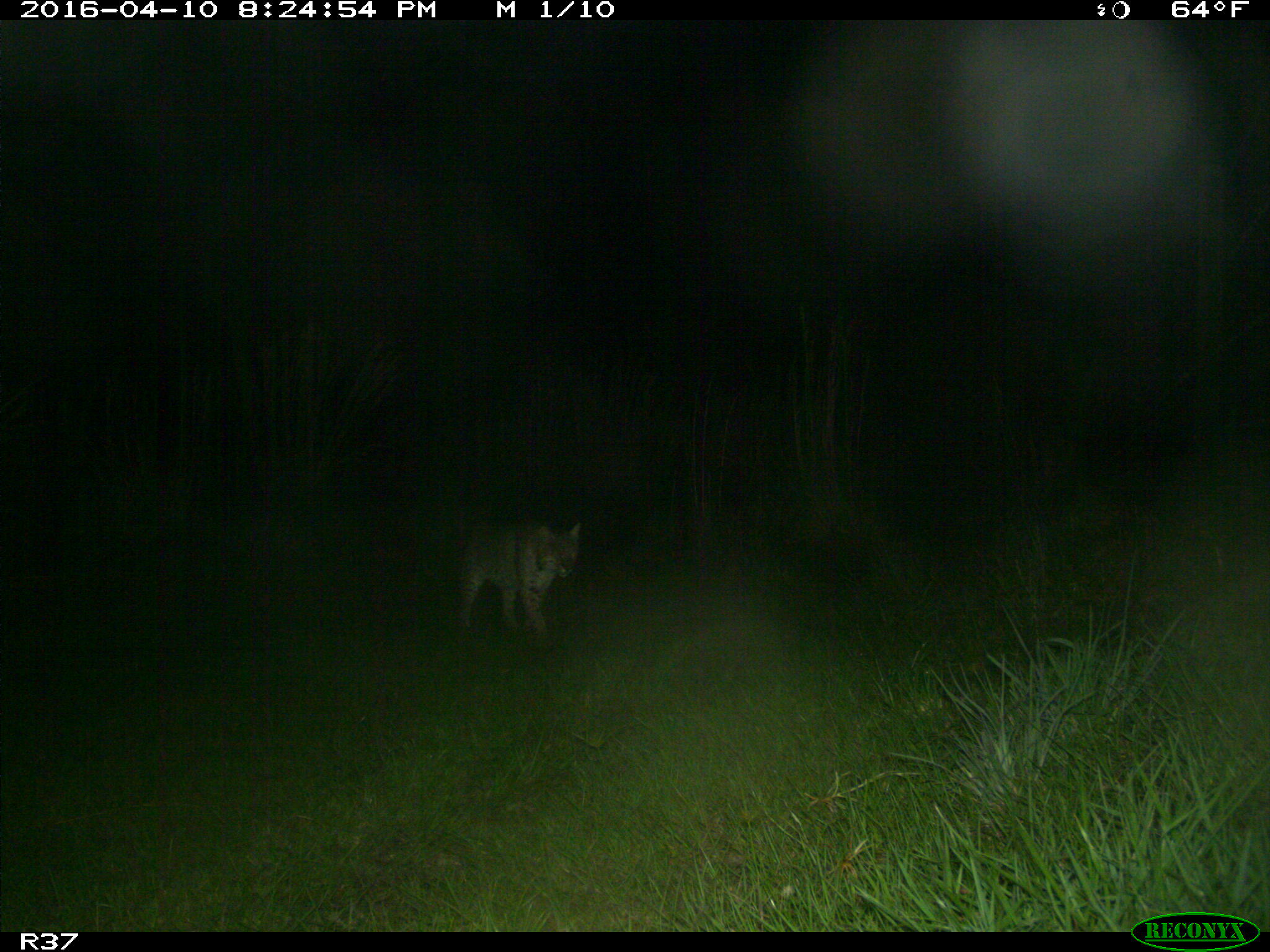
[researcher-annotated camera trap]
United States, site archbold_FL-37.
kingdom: Animalia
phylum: Chordata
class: Mammalia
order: Carnivora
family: Felidae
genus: Lynx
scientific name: Lynx rufus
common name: bobcat